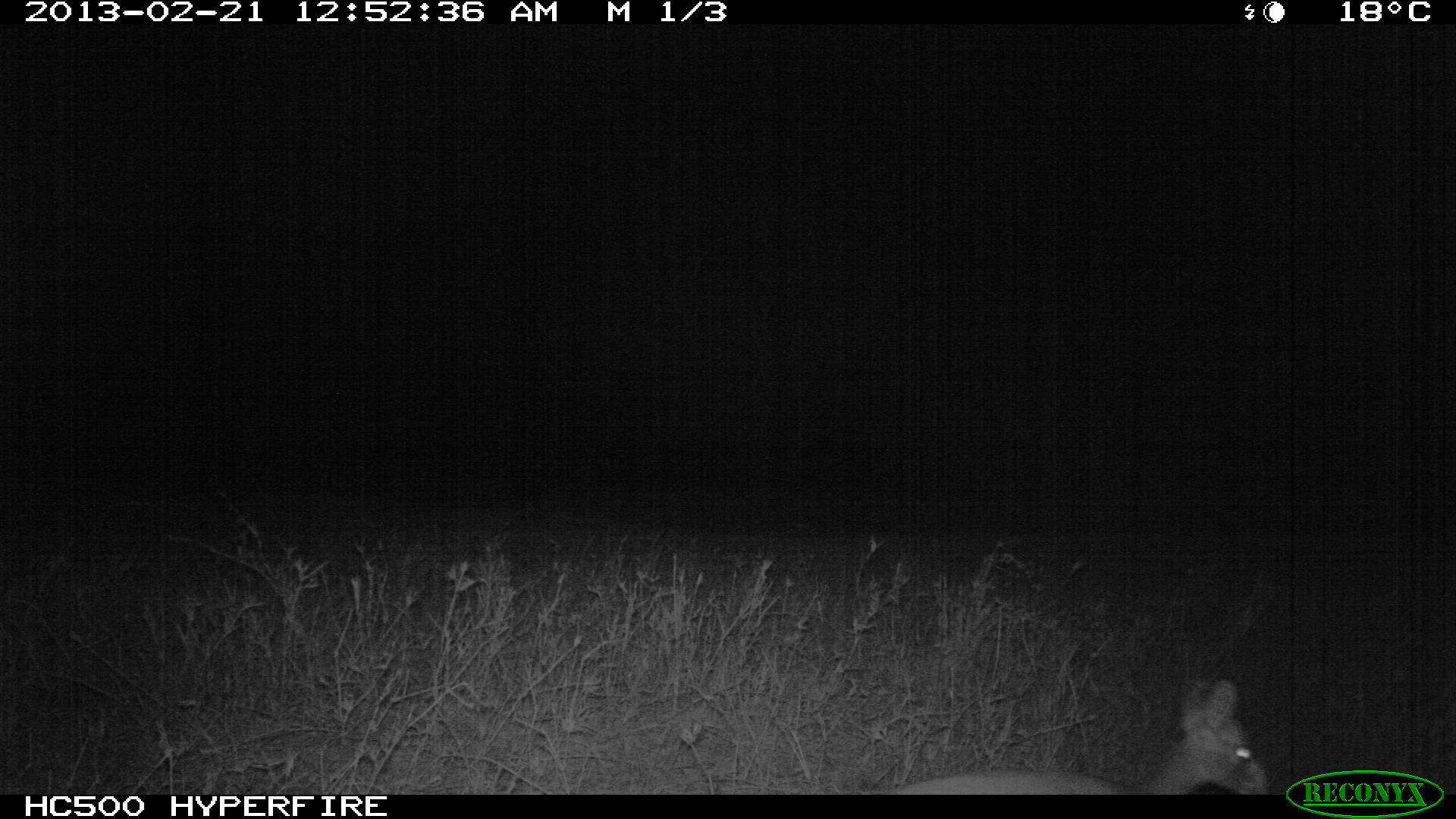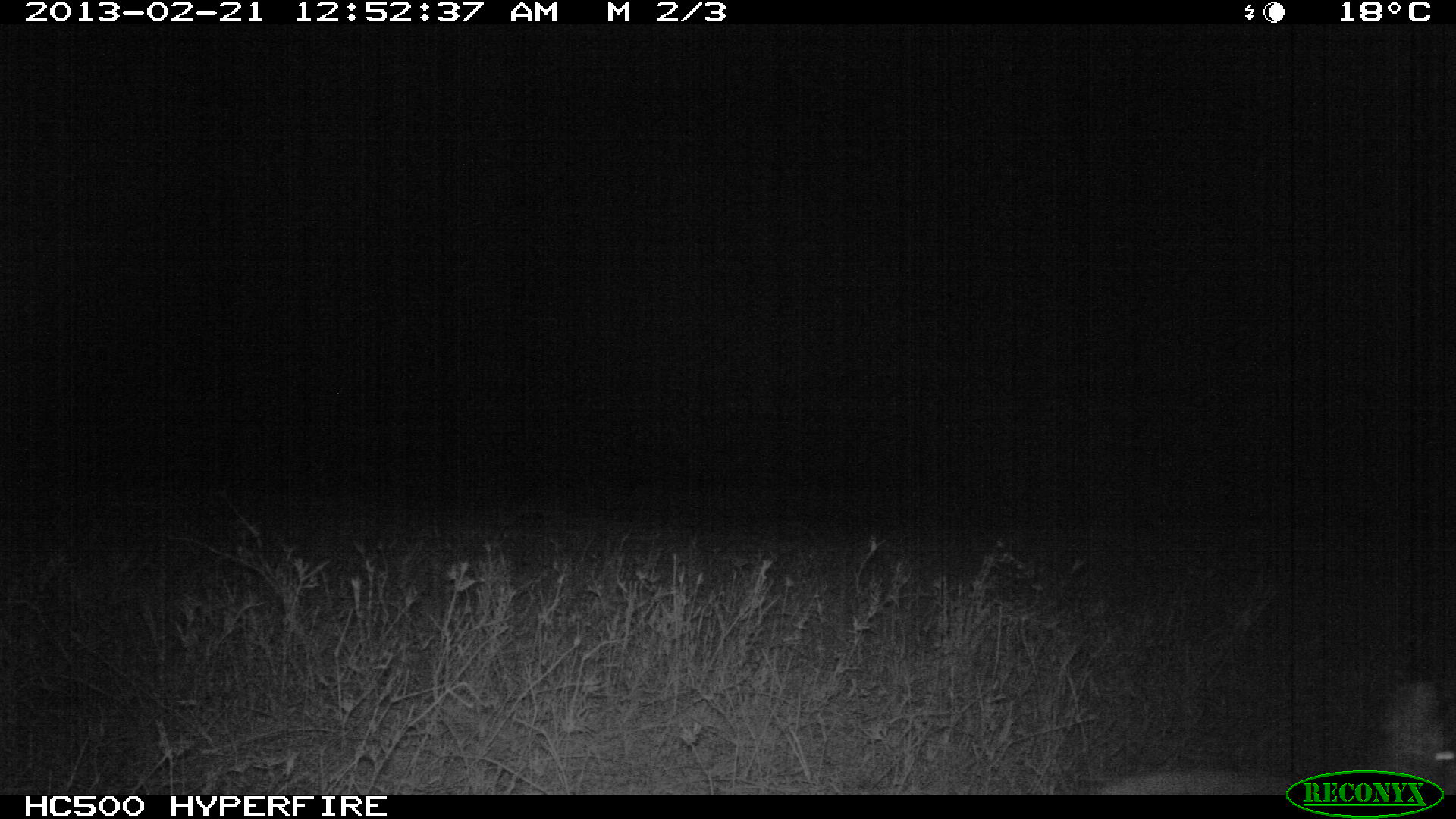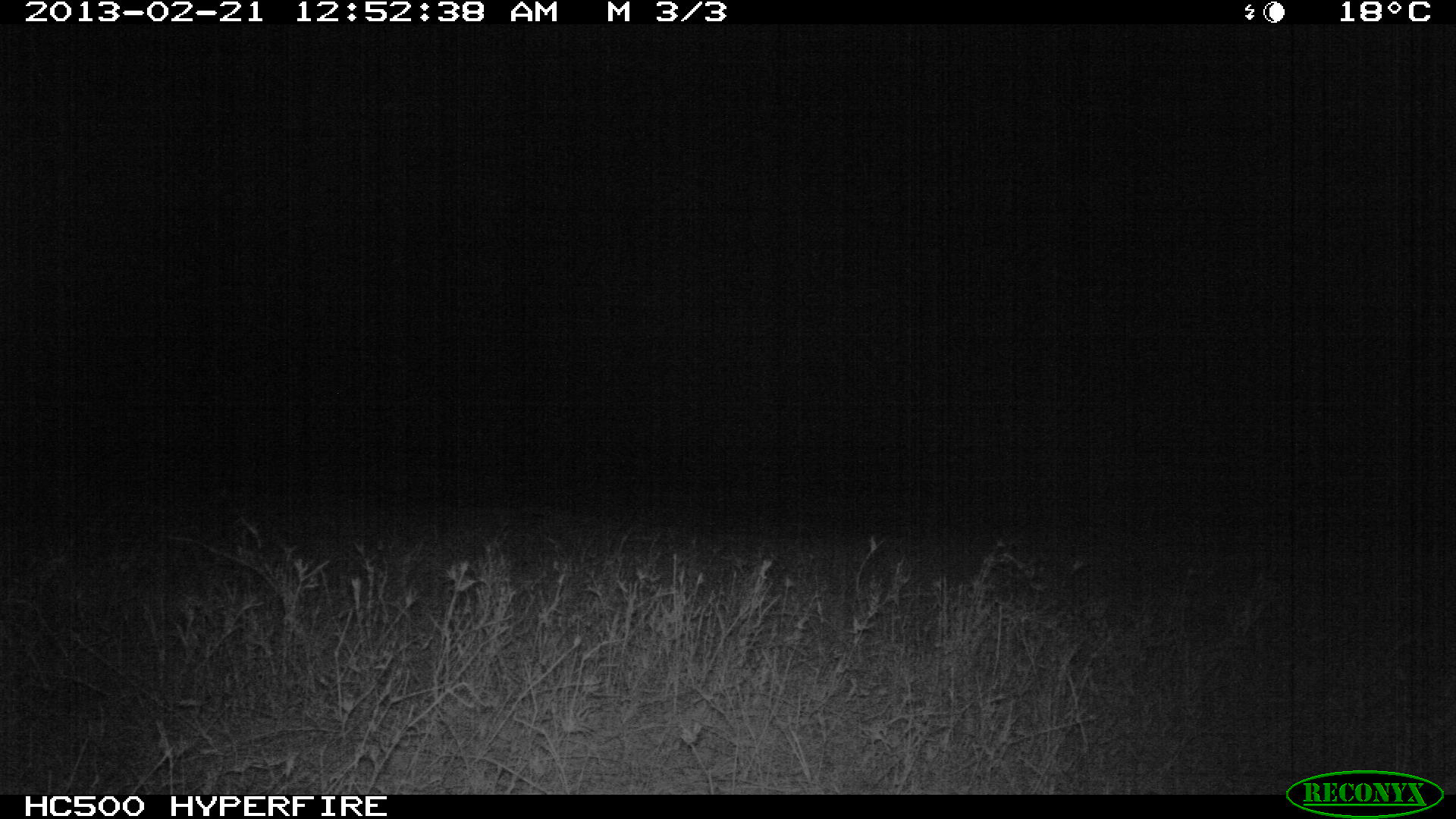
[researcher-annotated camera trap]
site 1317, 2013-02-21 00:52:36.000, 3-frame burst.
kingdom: Animalia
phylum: Chordata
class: Mammalia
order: Artiodactyla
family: Bovidae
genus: Madoqua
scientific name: Madoqua guentheri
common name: günther's dik-dik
Madoqua guentheri (günther's dik-dik), count 1.